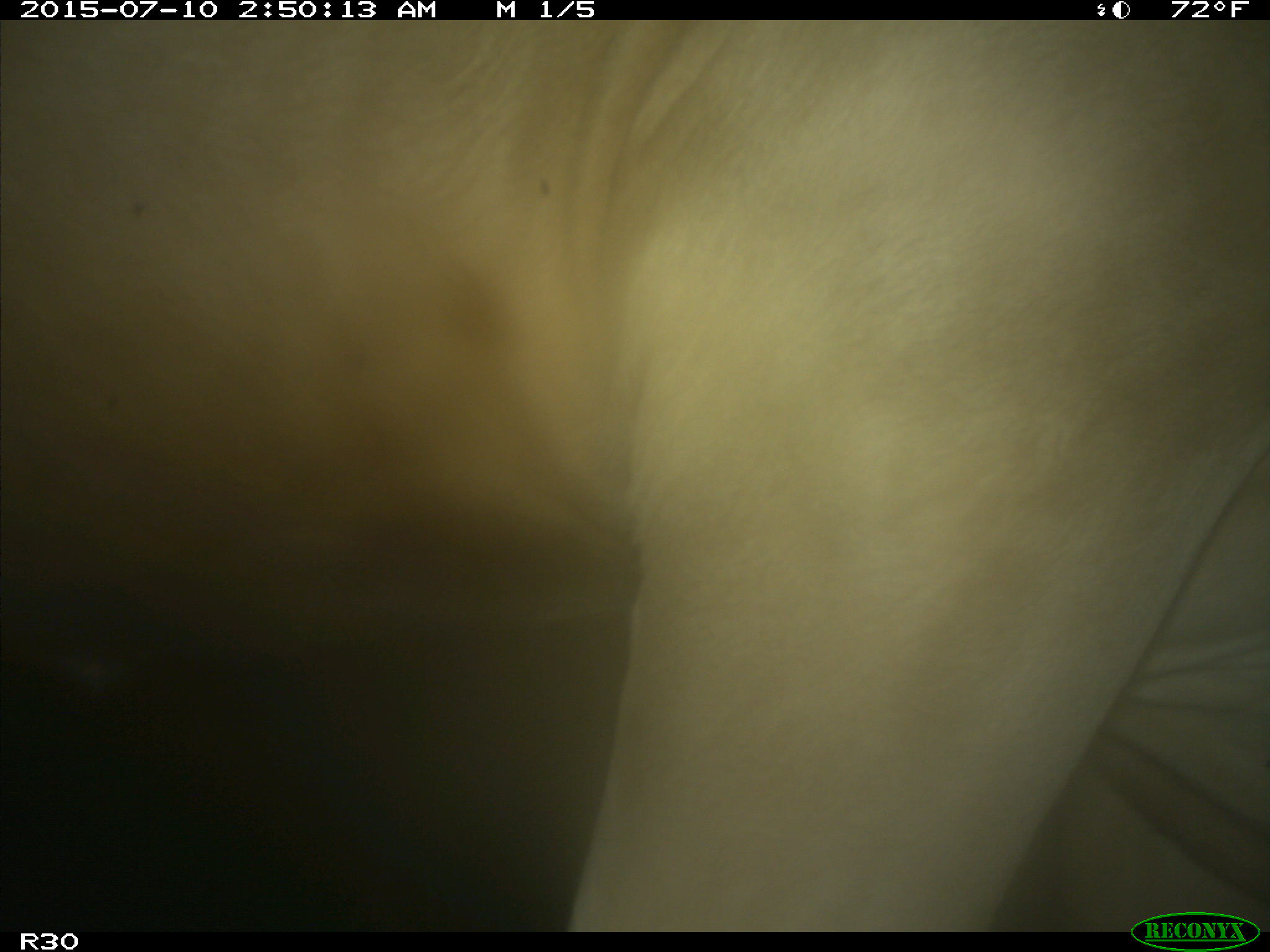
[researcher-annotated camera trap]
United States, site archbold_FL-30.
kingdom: Animalia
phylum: Chordata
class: Mammalia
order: Artiodactyla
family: Bovidae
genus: Bos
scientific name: Bos taurus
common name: domestic cow